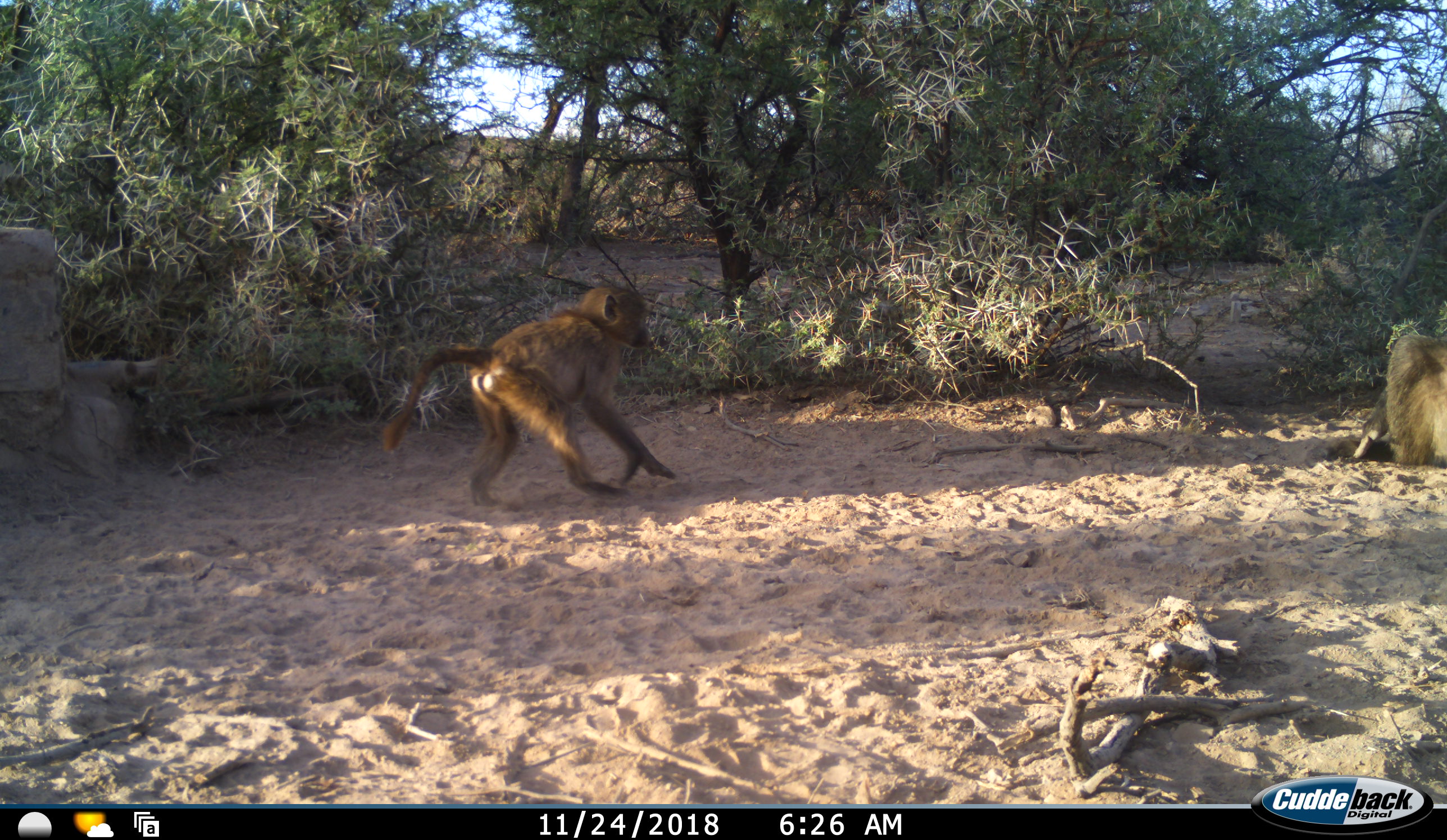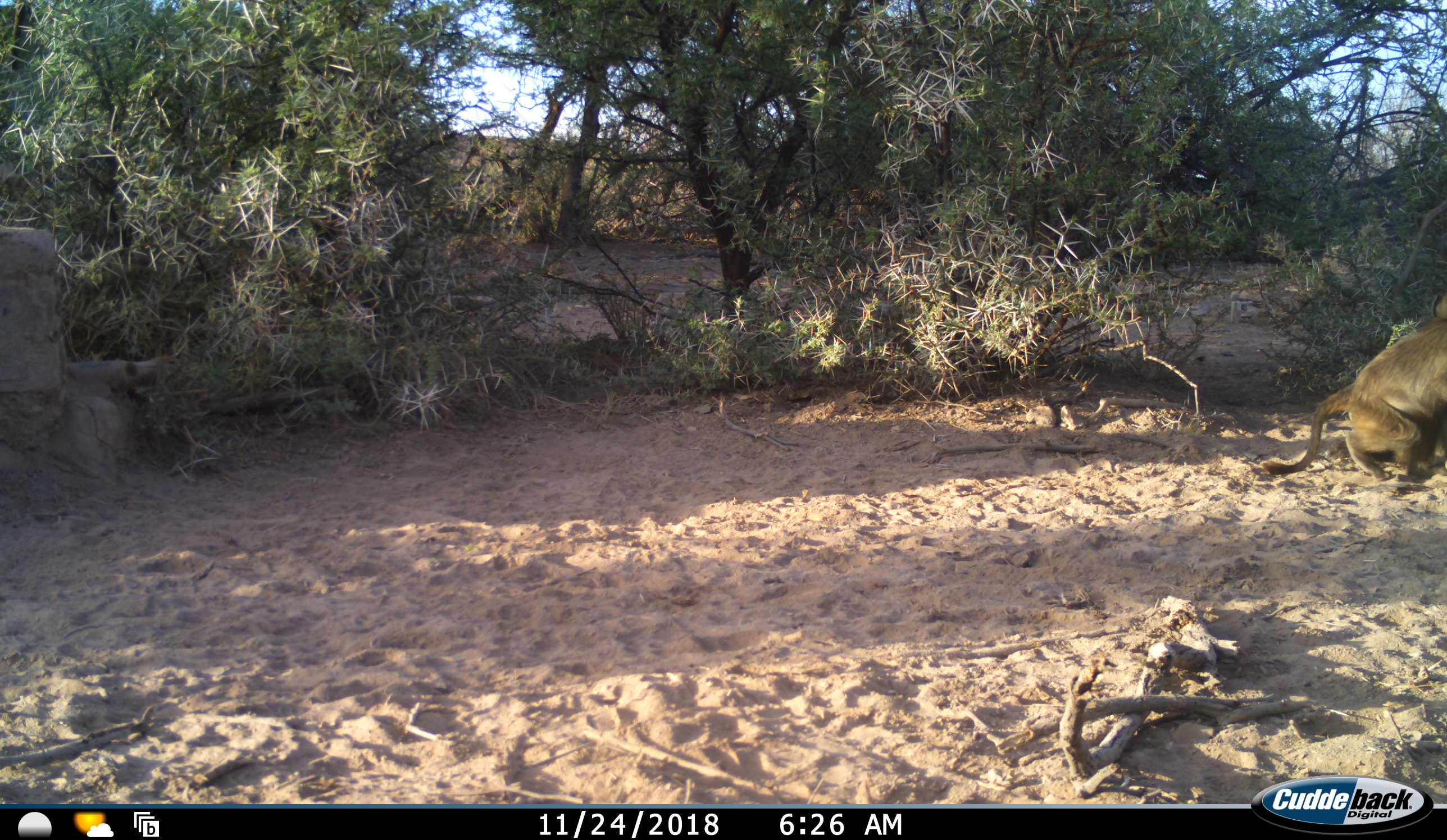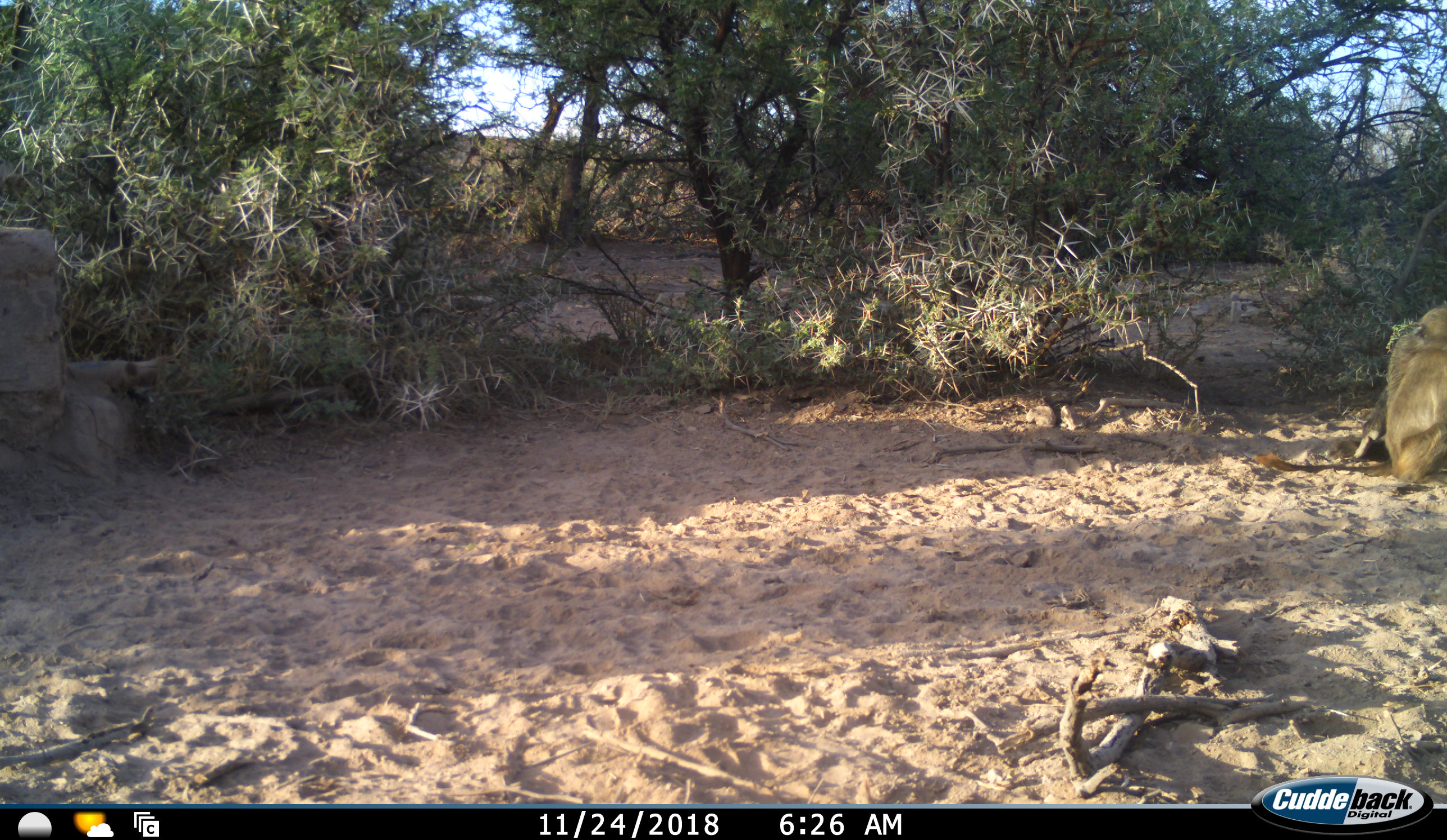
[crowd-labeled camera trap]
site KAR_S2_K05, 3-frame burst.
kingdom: Animalia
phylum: Chordata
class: Mammalia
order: Primates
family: Cercopithecidae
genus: Papio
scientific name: Papio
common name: baboon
Baboon (Papio), count 2. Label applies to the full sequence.